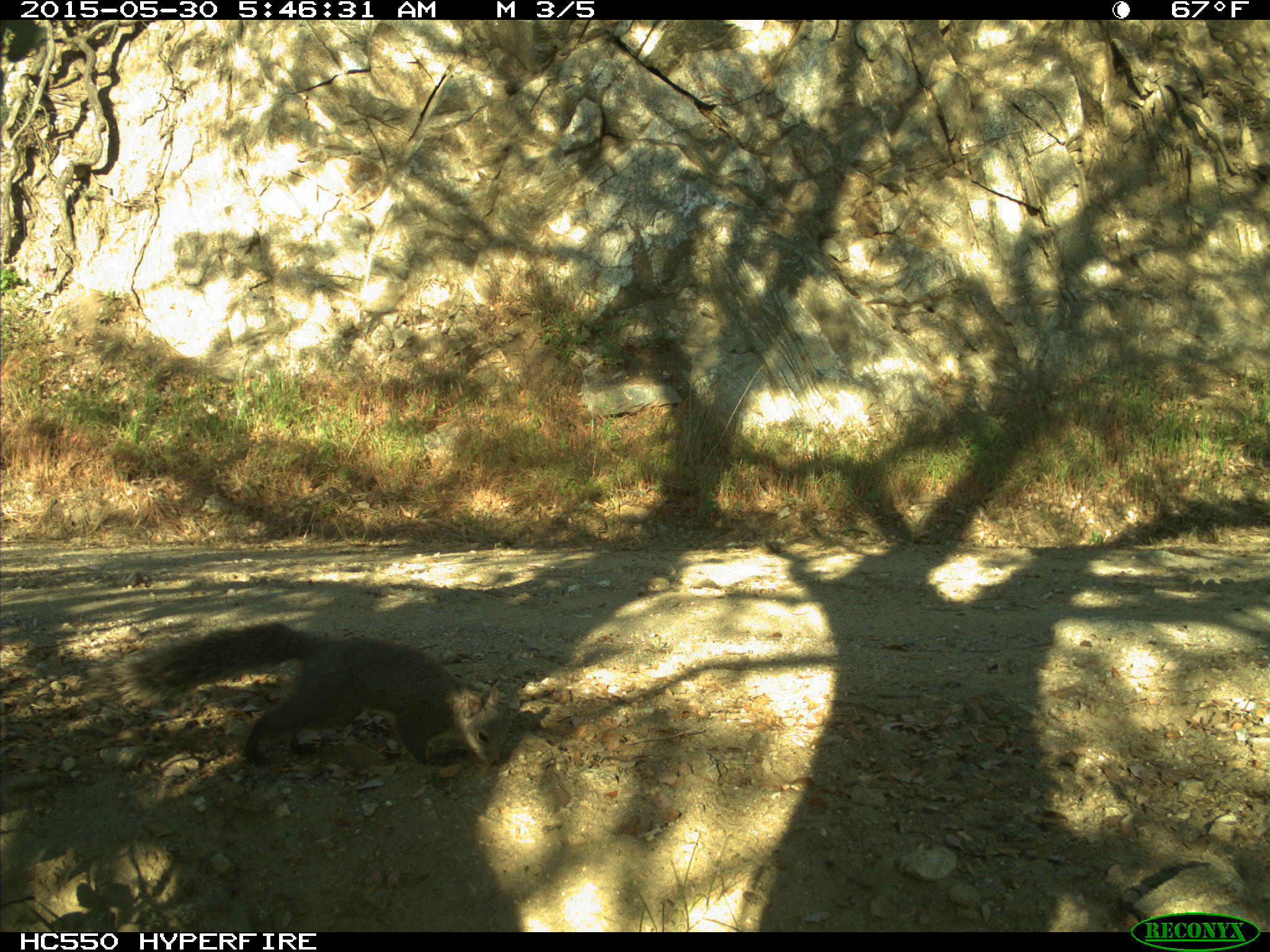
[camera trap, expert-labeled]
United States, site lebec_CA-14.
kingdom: Animalia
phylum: Chordata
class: Mammalia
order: Rodentia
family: Sciuridae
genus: Sciurus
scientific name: Sciurus carolinensis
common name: eastern gray squirrel